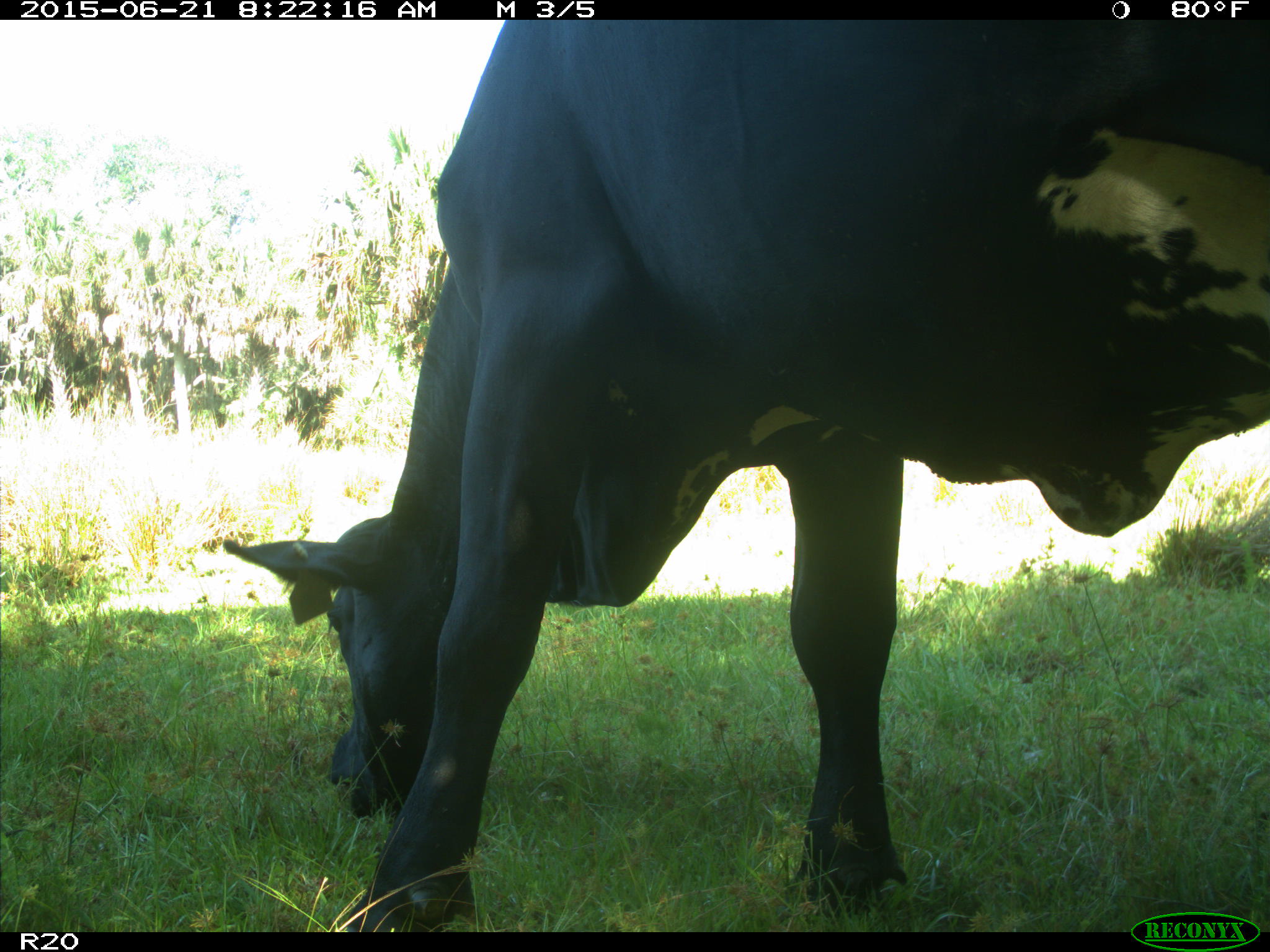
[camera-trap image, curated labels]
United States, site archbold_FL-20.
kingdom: Animalia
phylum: Chordata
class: Mammalia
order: Artiodactyla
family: Bovidae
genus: Bos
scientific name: Bos taurus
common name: domestic cow